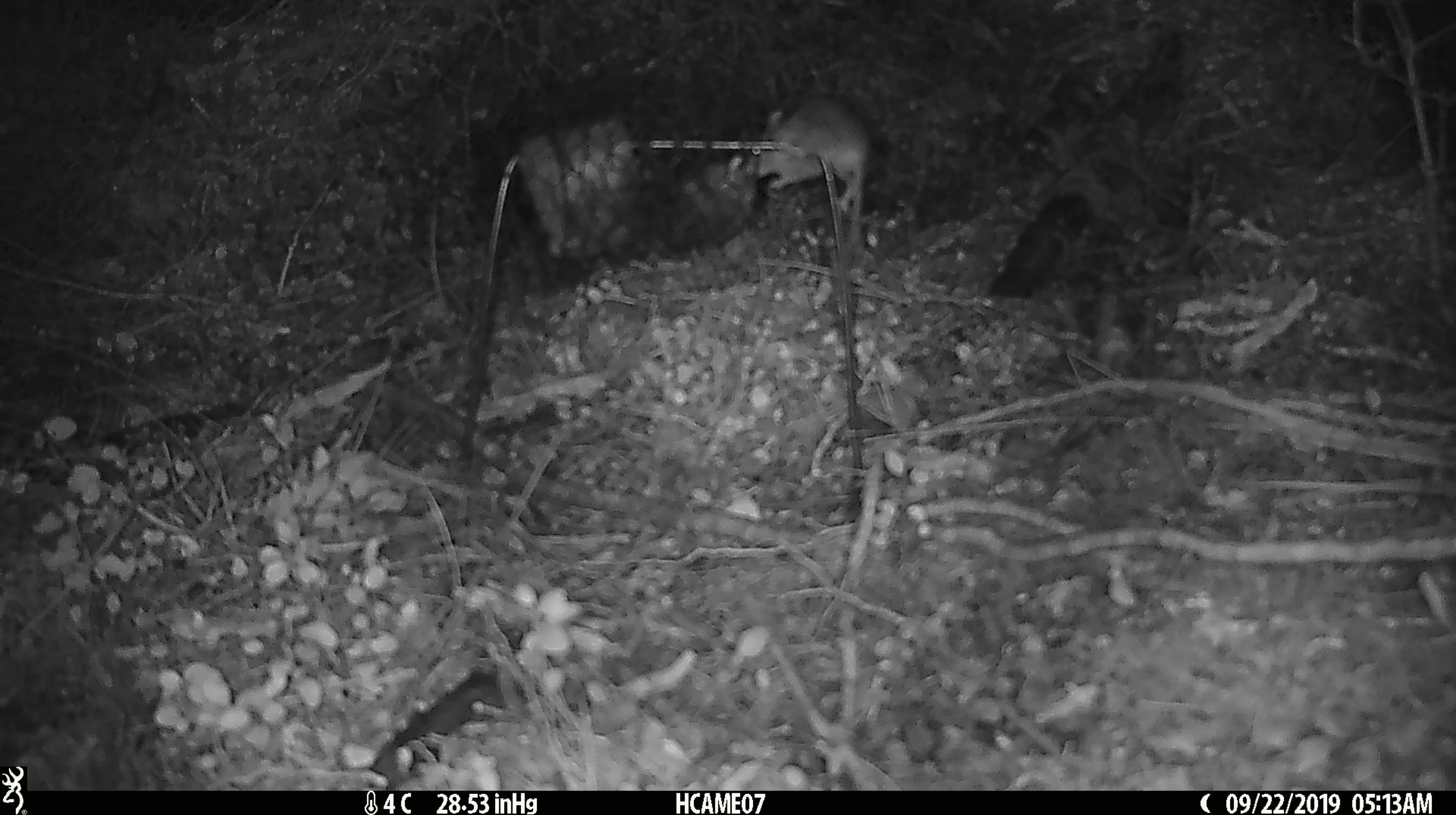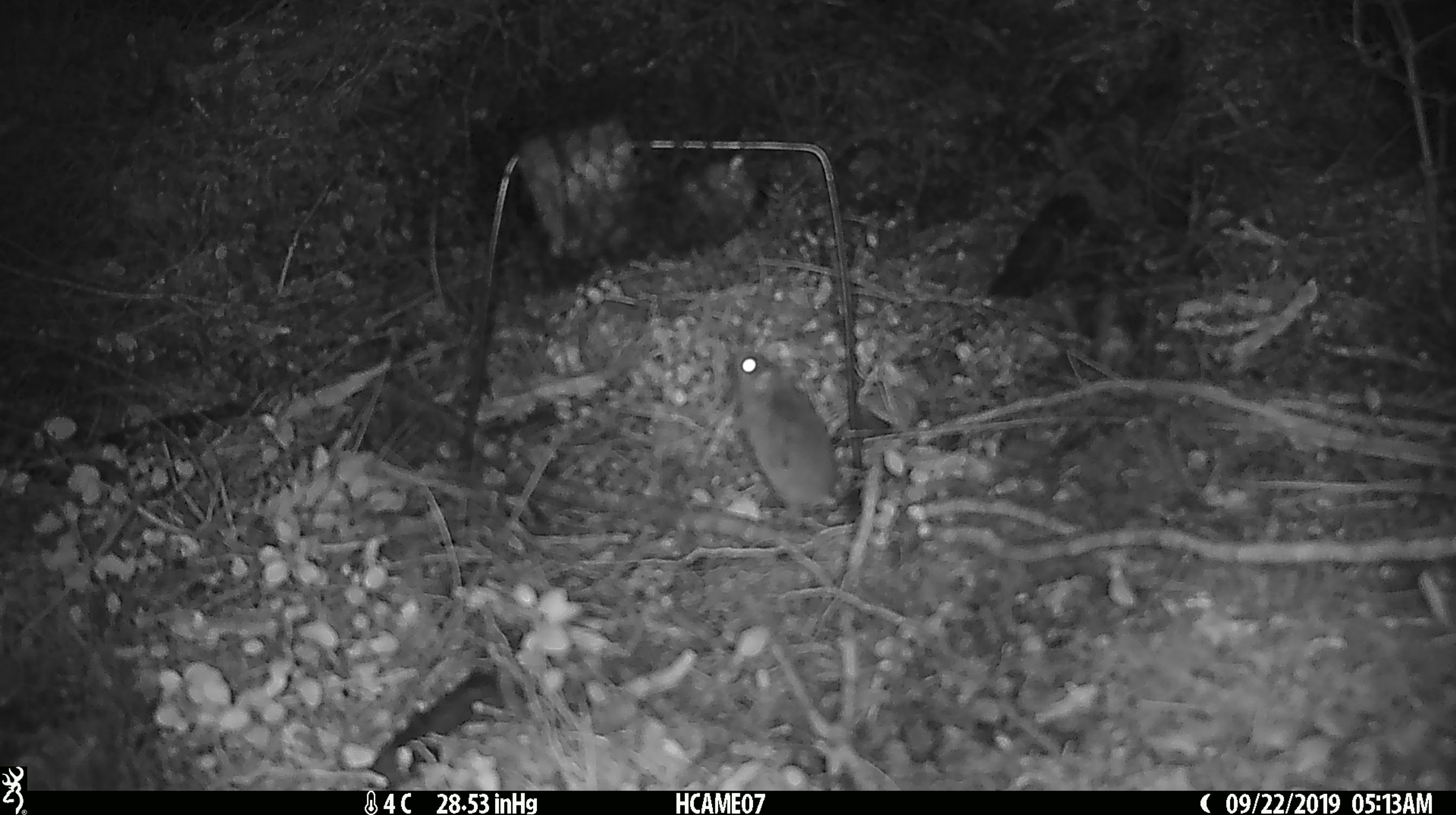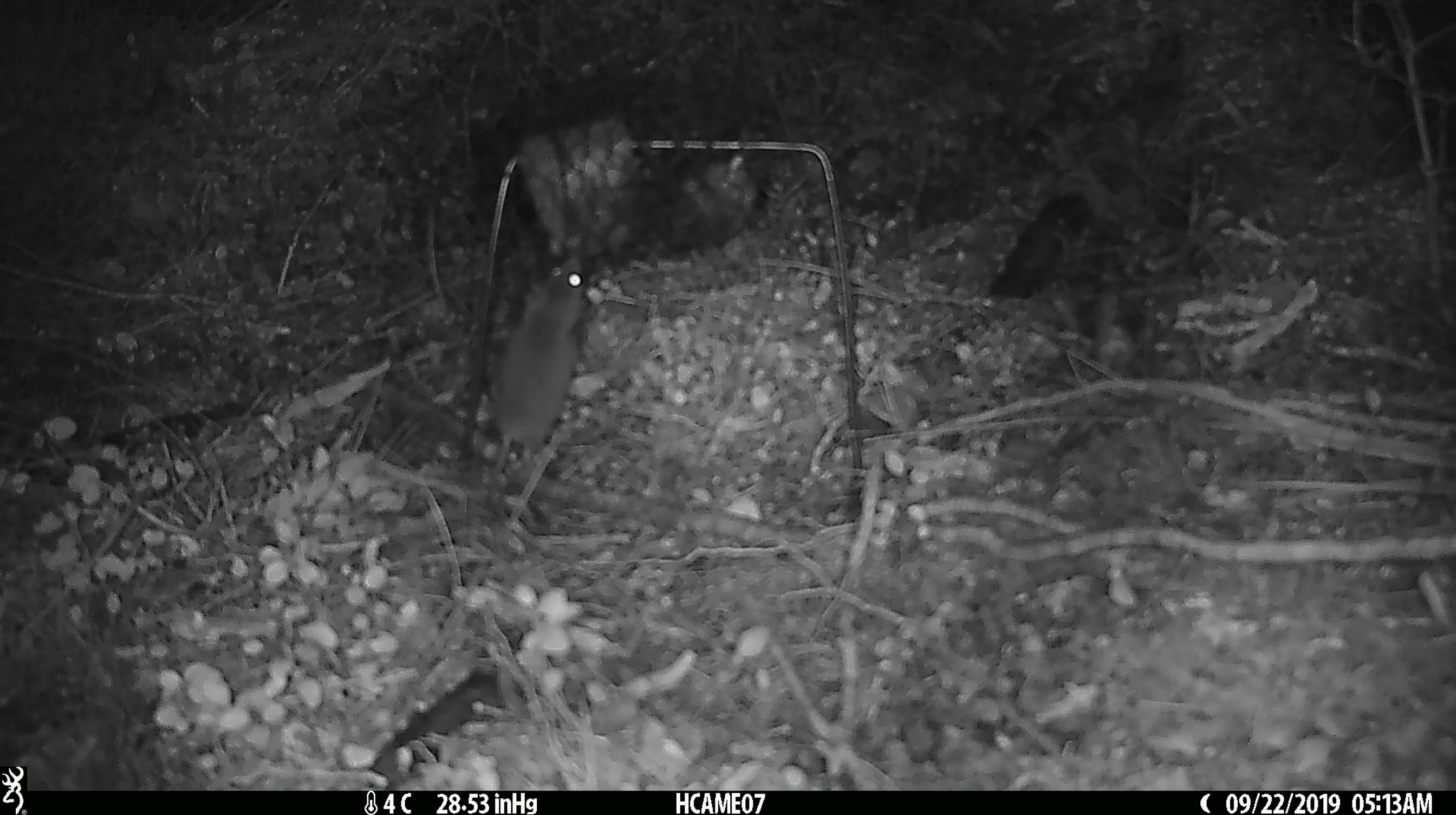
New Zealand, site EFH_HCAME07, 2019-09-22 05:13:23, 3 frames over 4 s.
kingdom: Animalia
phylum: Chordata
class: Mammalia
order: Rodentia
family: Muridae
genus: Mus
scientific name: Mus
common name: mouse